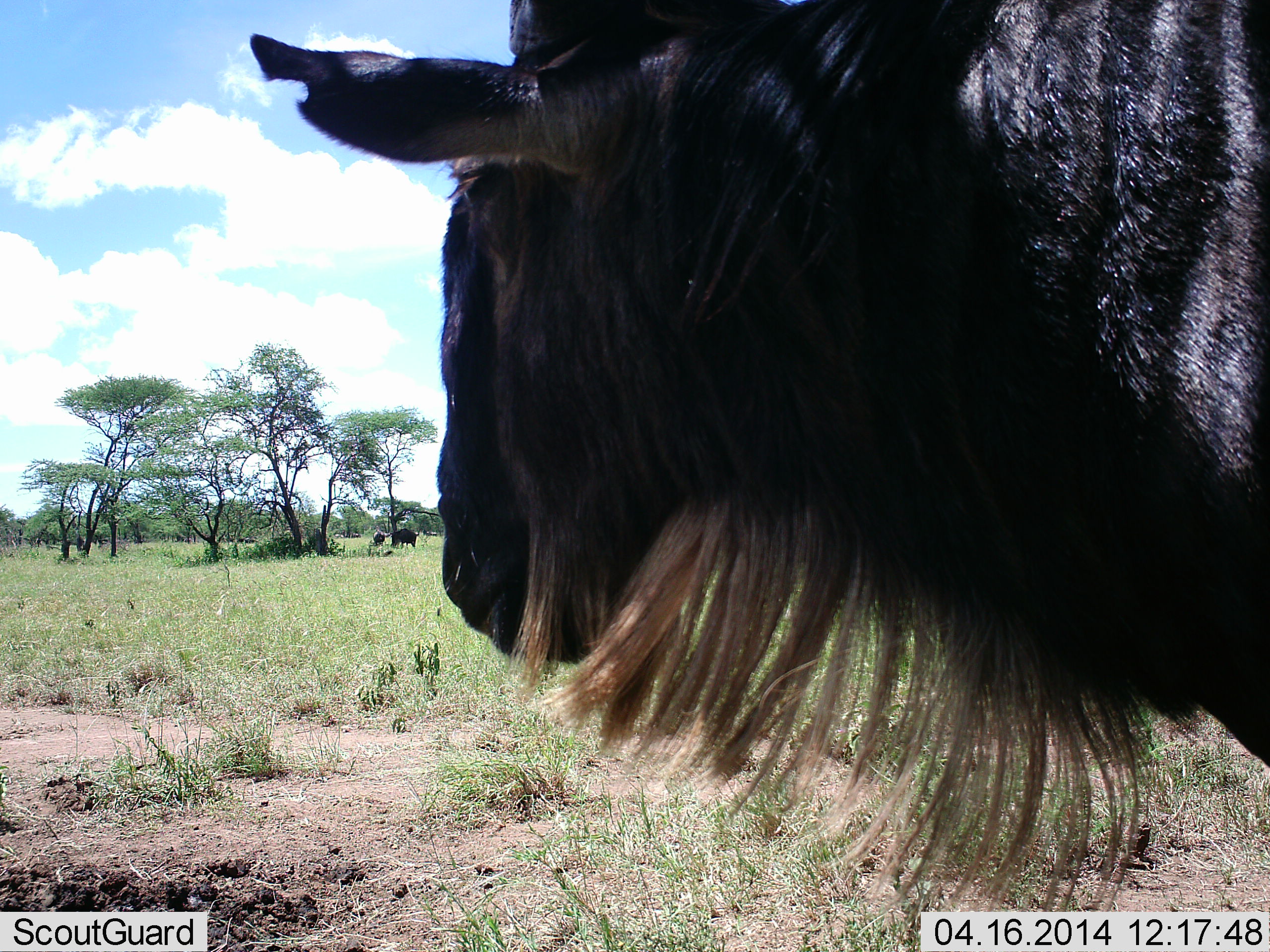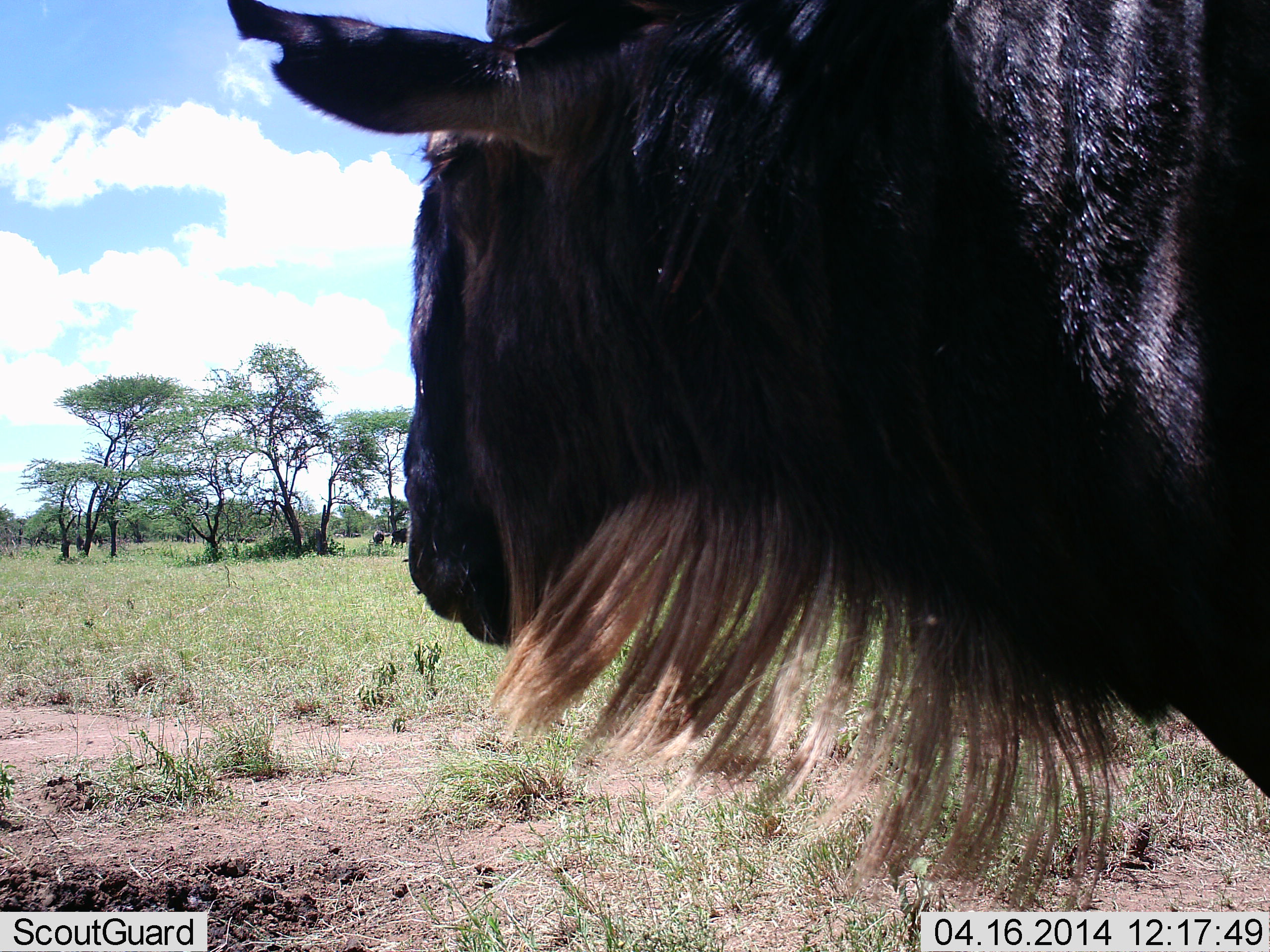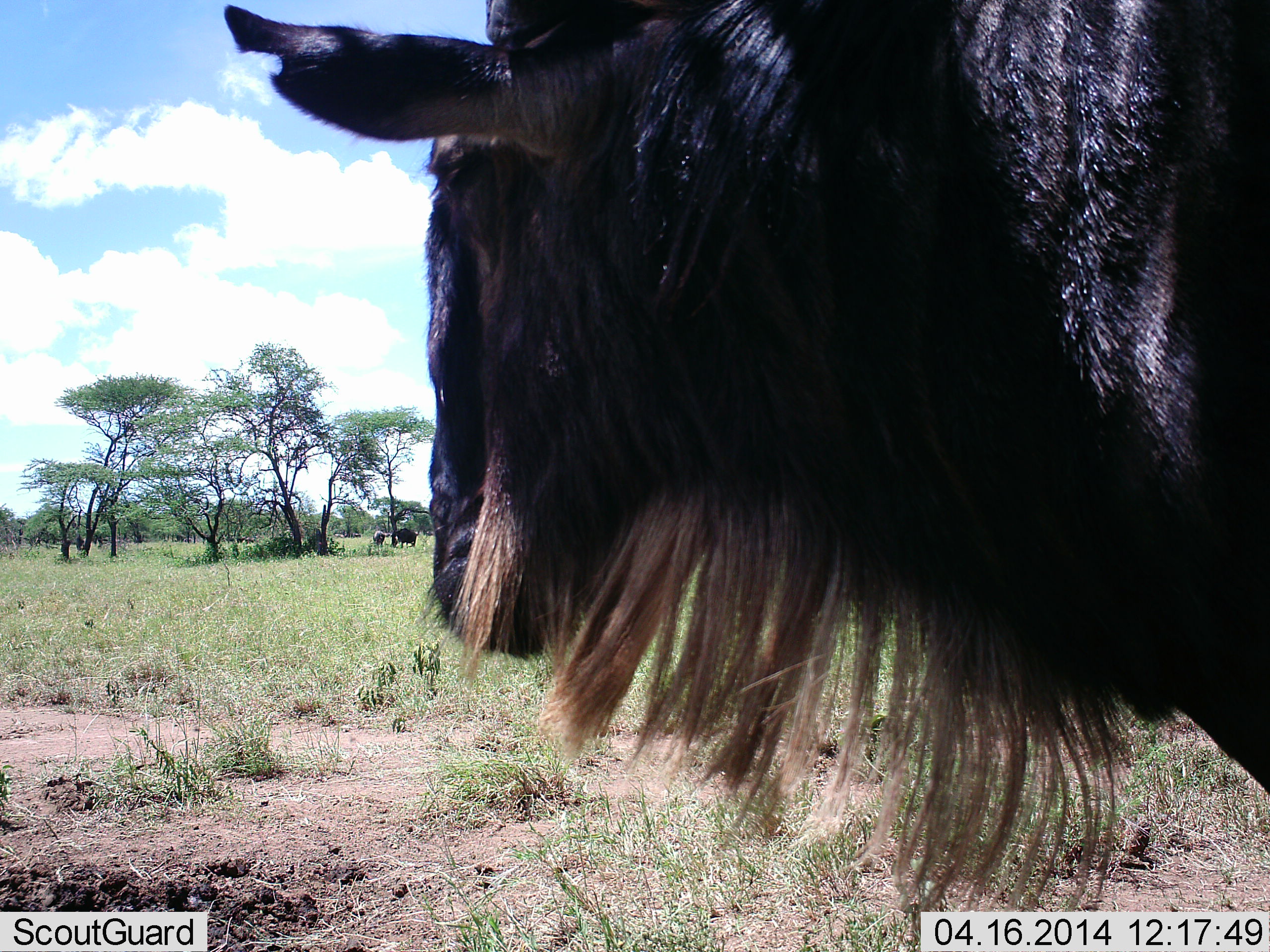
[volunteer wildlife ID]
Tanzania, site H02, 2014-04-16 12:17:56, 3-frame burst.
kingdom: Animalia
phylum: Chordata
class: Mammalia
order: Artiodactyla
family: Bovidae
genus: Connochaetes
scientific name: Connochaetes taurinus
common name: blue wildebeest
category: wildebeest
Wildebeest (blue wildebeest) (Connochaetes taurinus), count 3. Behavior (volunteer vote fractions): standing 80%, resting 10%, moving 10%, interacting 0%. Young present (vote fraction): 0%. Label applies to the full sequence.